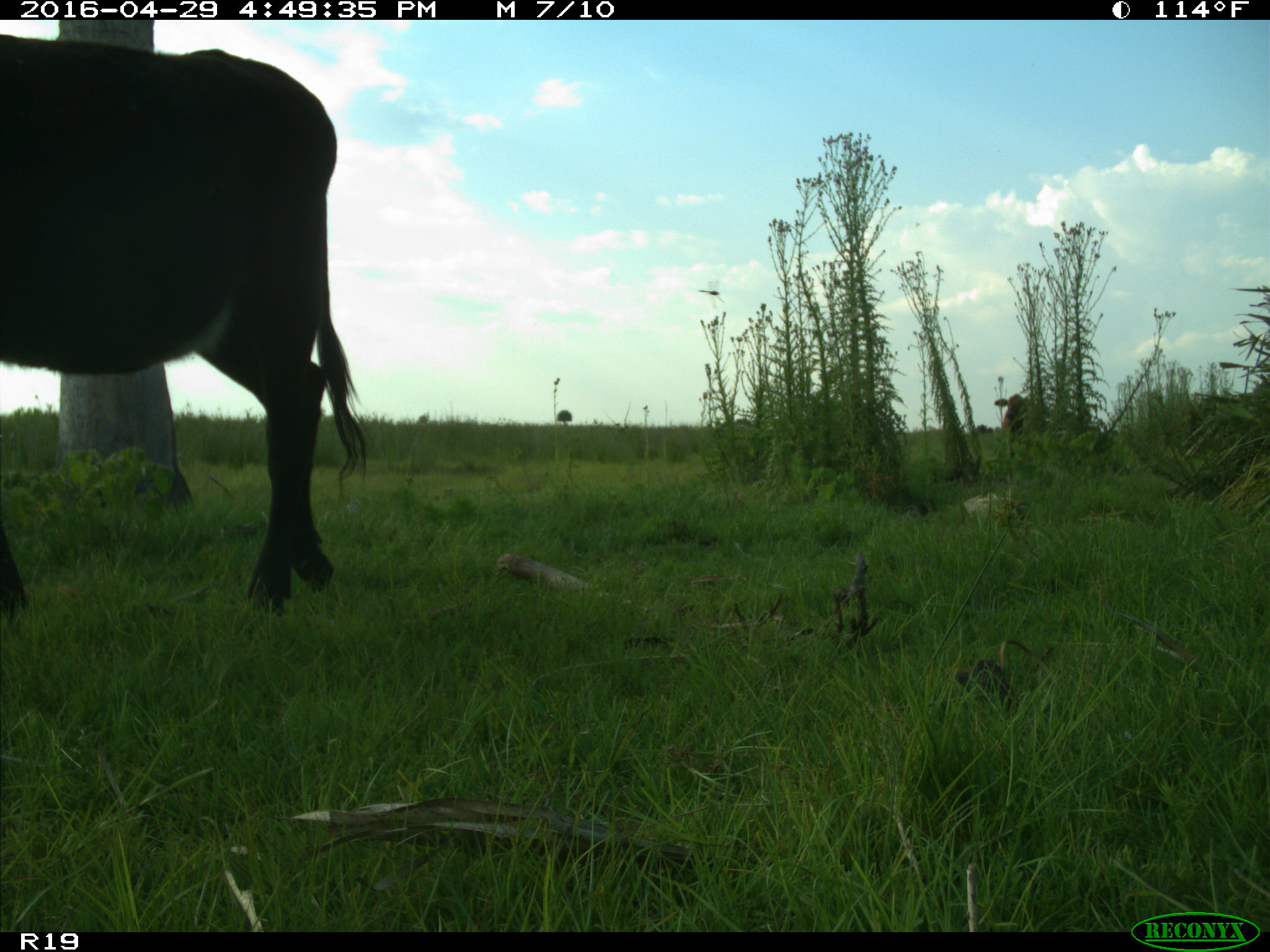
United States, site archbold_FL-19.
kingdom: Animalia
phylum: Chordata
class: Mammalia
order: Artiodactyla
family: Bovidae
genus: Bos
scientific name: Bos taurus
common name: domestic cow